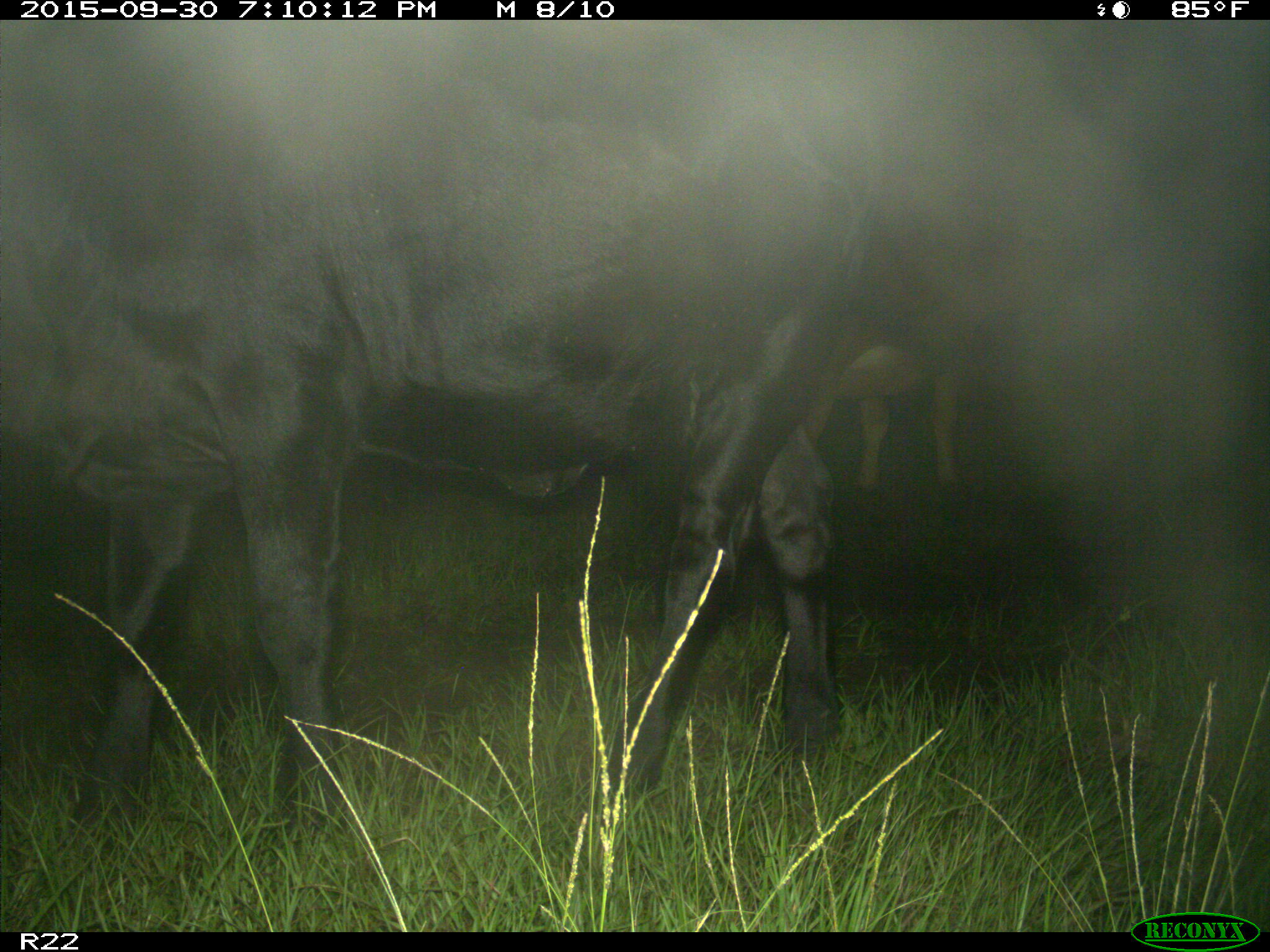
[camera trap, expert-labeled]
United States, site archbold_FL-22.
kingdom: Animalia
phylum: Chordata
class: Mammalia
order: Artiodactyla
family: Bovidae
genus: Bos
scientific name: Bos taurus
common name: domestic cow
Bos taurus (domestic cow).